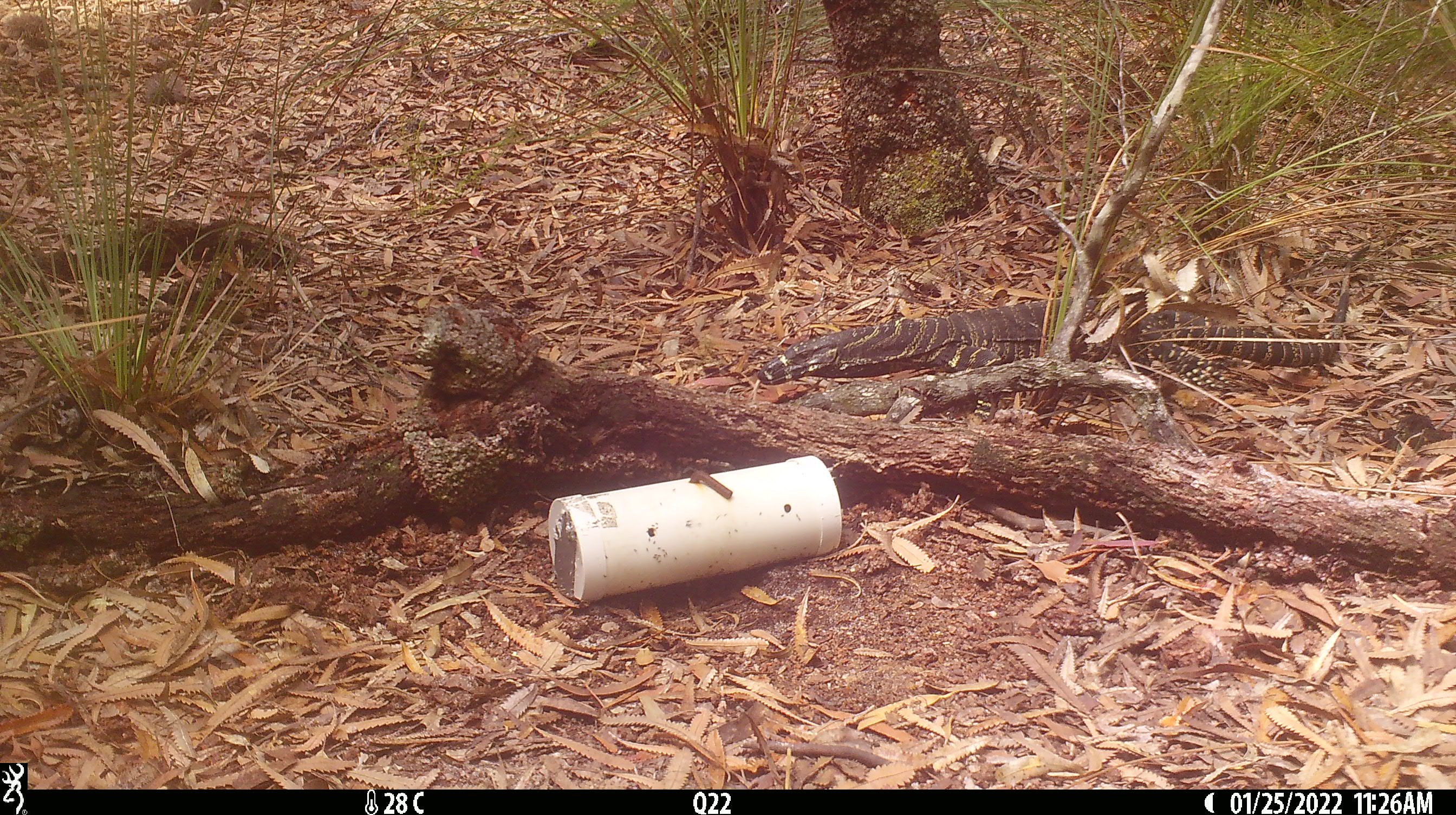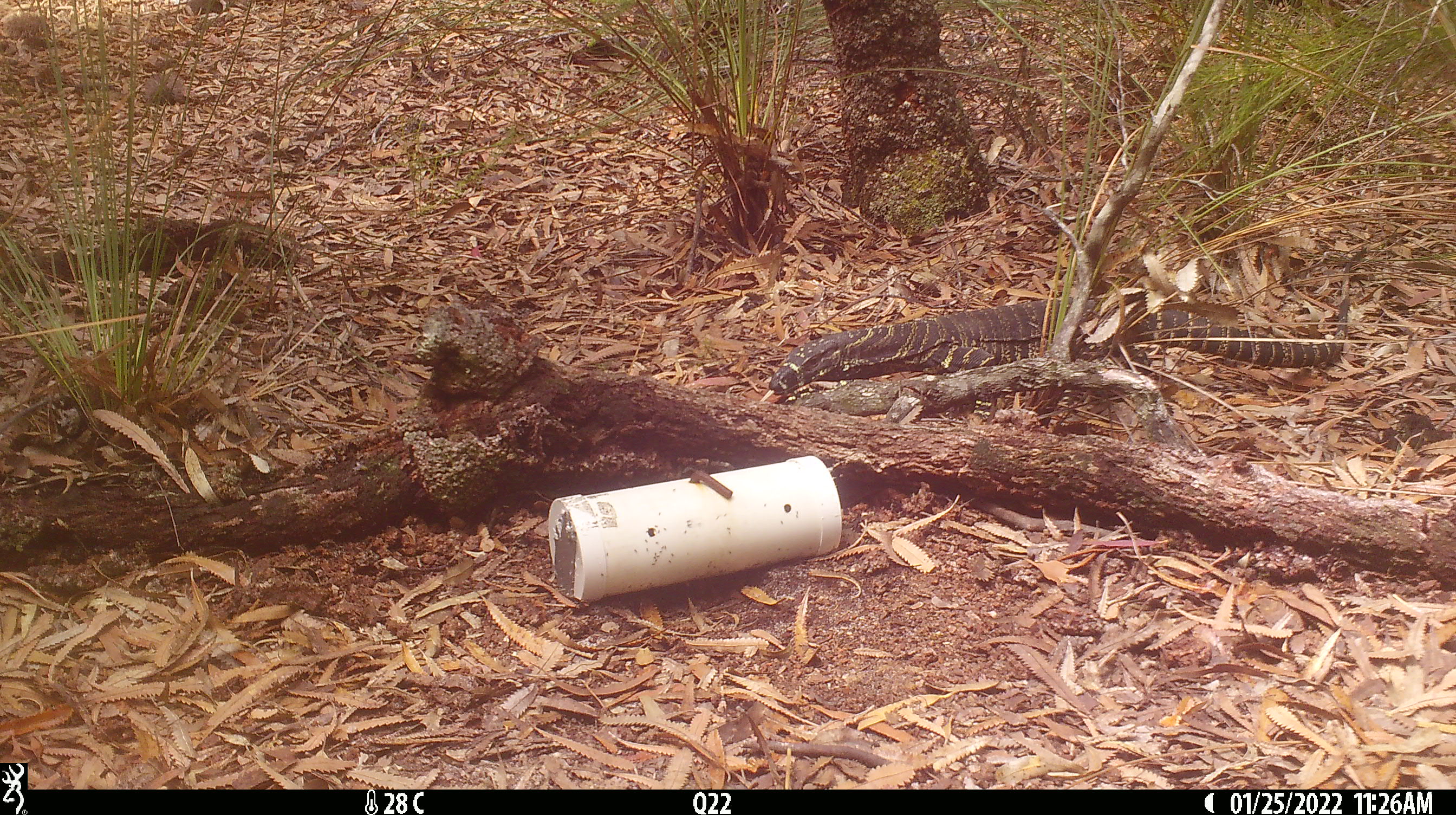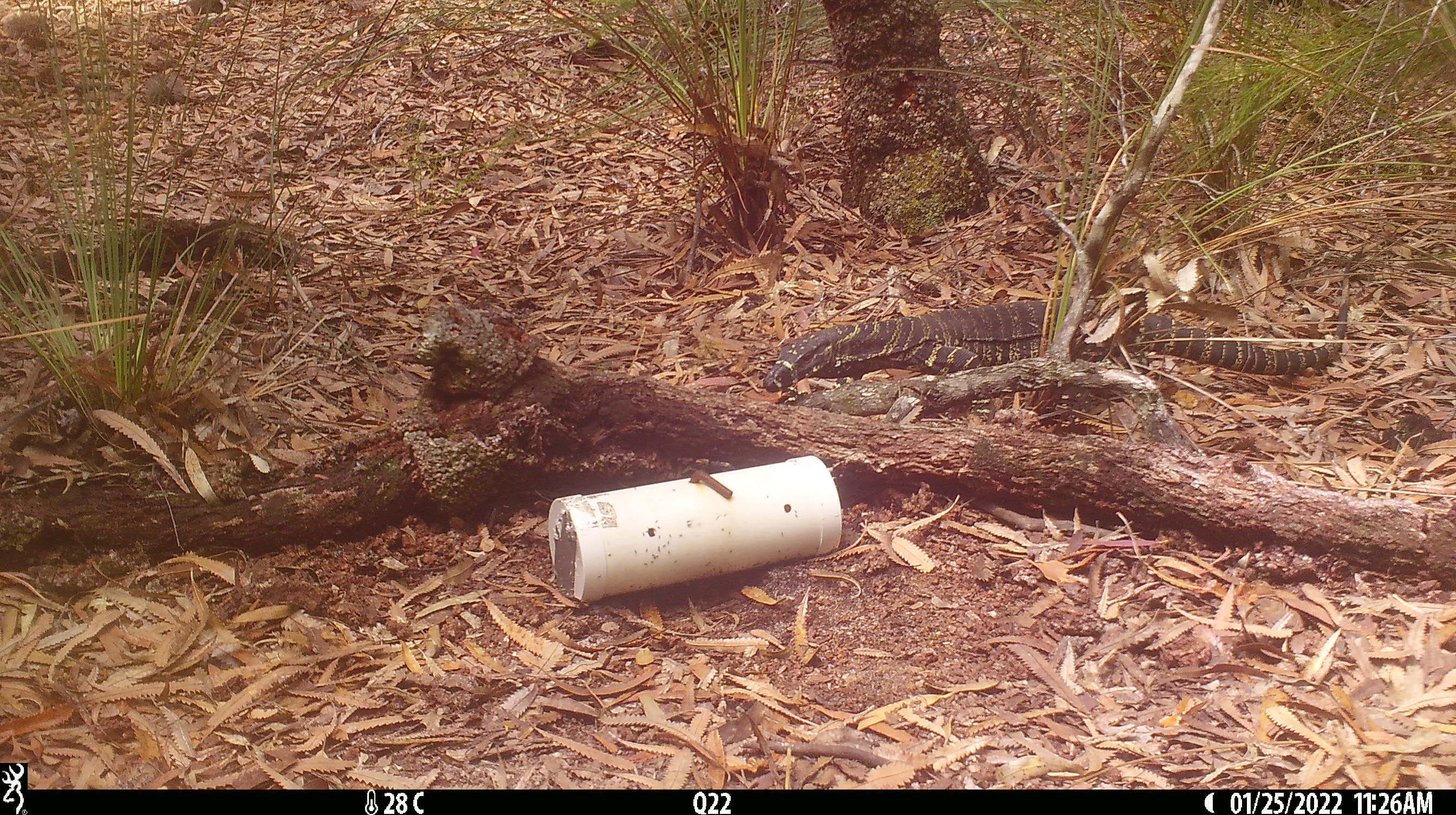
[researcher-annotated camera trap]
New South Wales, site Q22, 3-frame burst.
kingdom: Animalia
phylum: Chordata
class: Reptilia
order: Squamata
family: Varanidae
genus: Varanus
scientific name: Varanus varius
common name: lace monitor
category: goanna